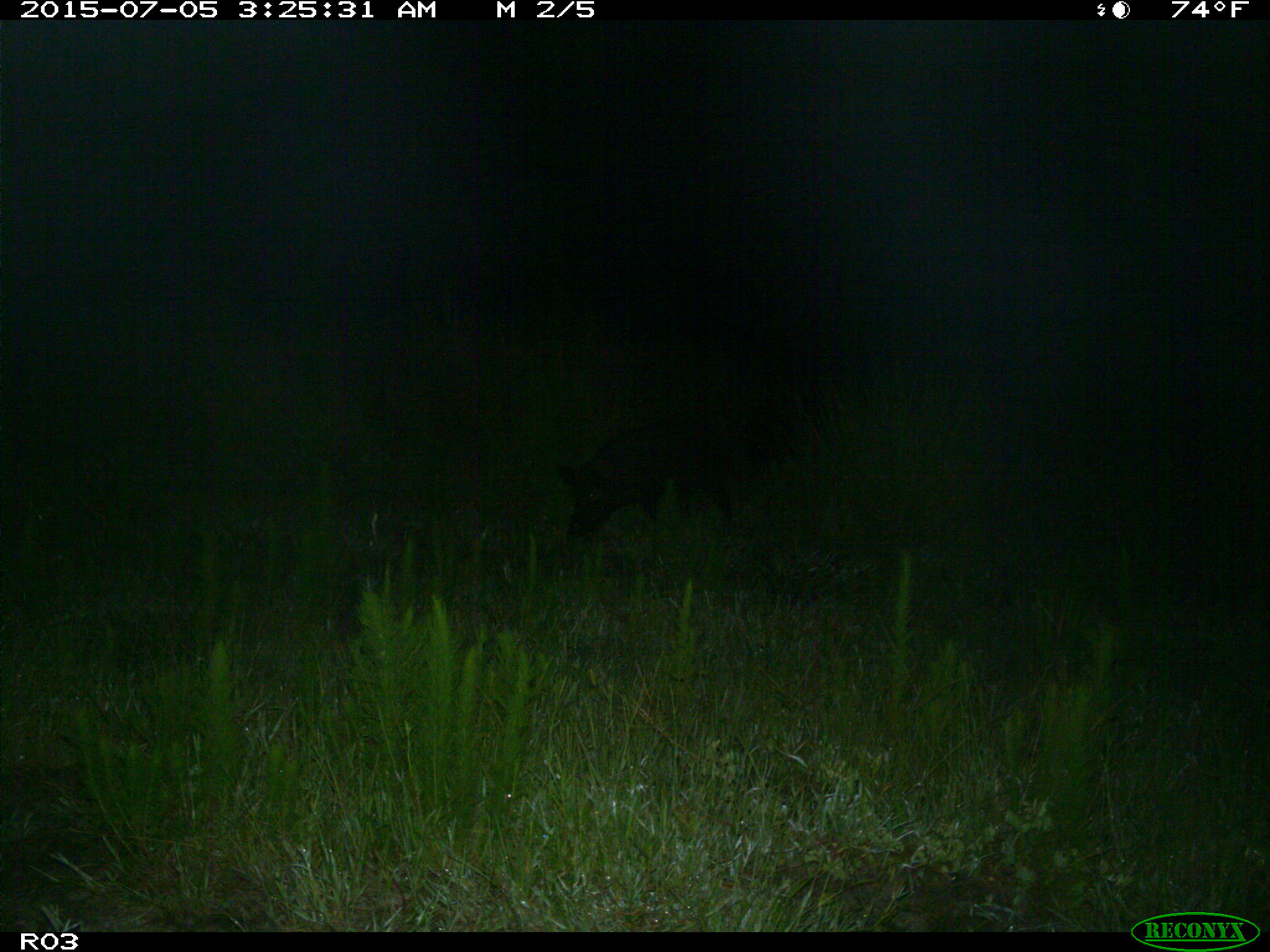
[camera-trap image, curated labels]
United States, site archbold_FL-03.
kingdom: Animalia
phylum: Chordata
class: Mammalia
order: Artiodactyla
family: Suidae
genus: Sus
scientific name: Sus scrofa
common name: wild boar